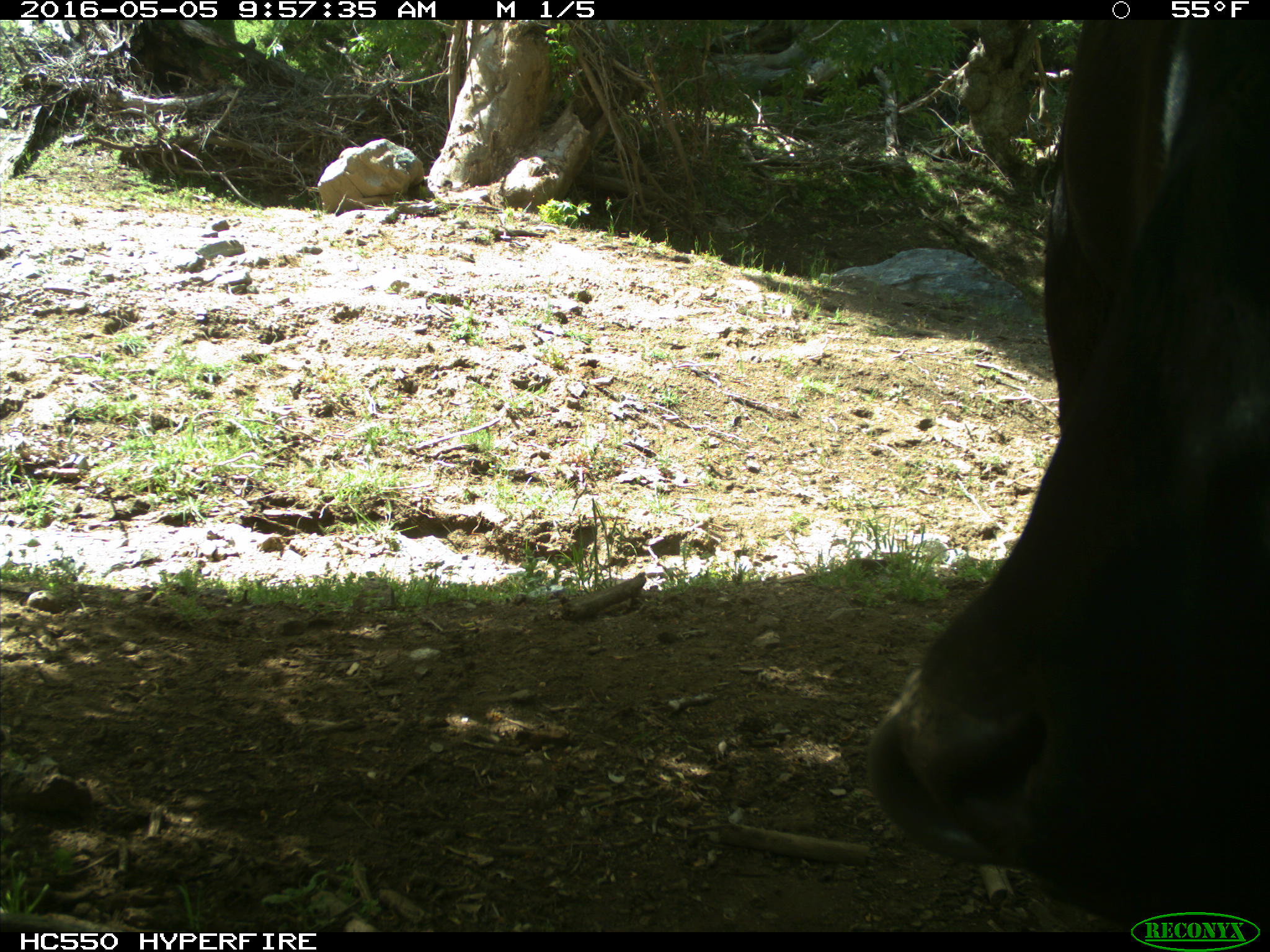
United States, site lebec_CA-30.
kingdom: Animalia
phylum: Chordata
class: Mammalia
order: Artiodactyla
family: Bovidae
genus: Bos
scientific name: Bos taurus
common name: domestic cow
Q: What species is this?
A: Bos taurus (domestic cow).